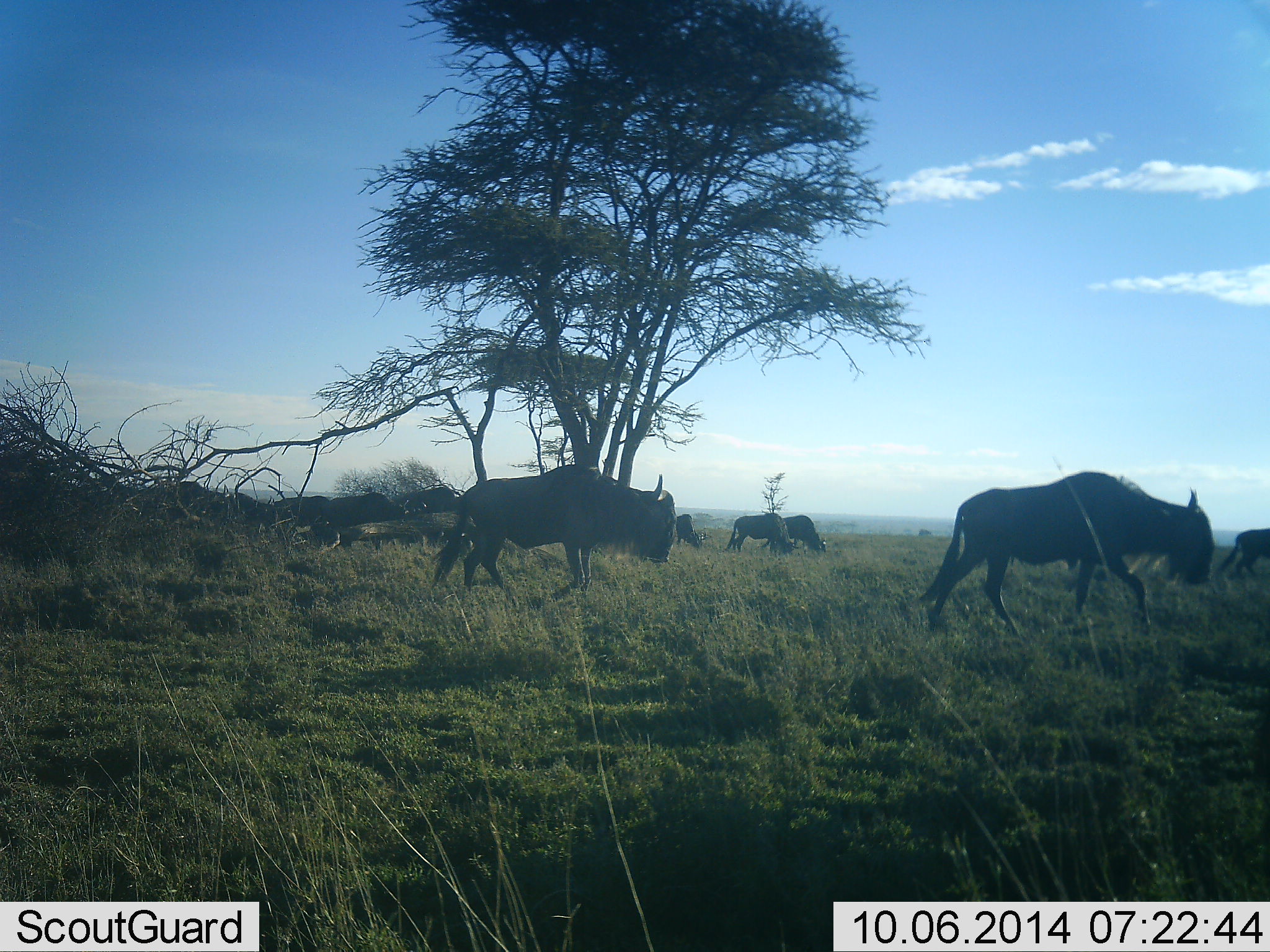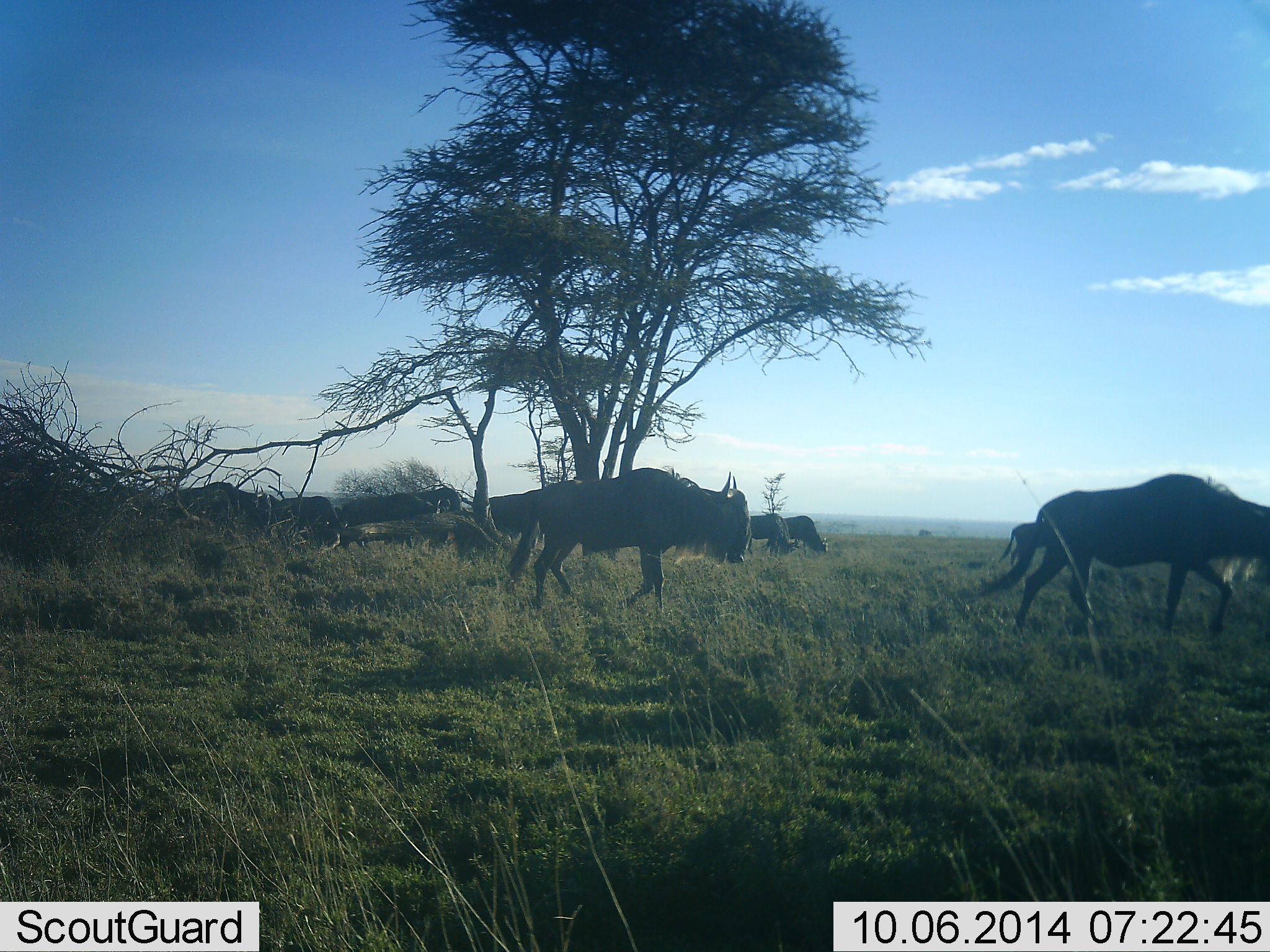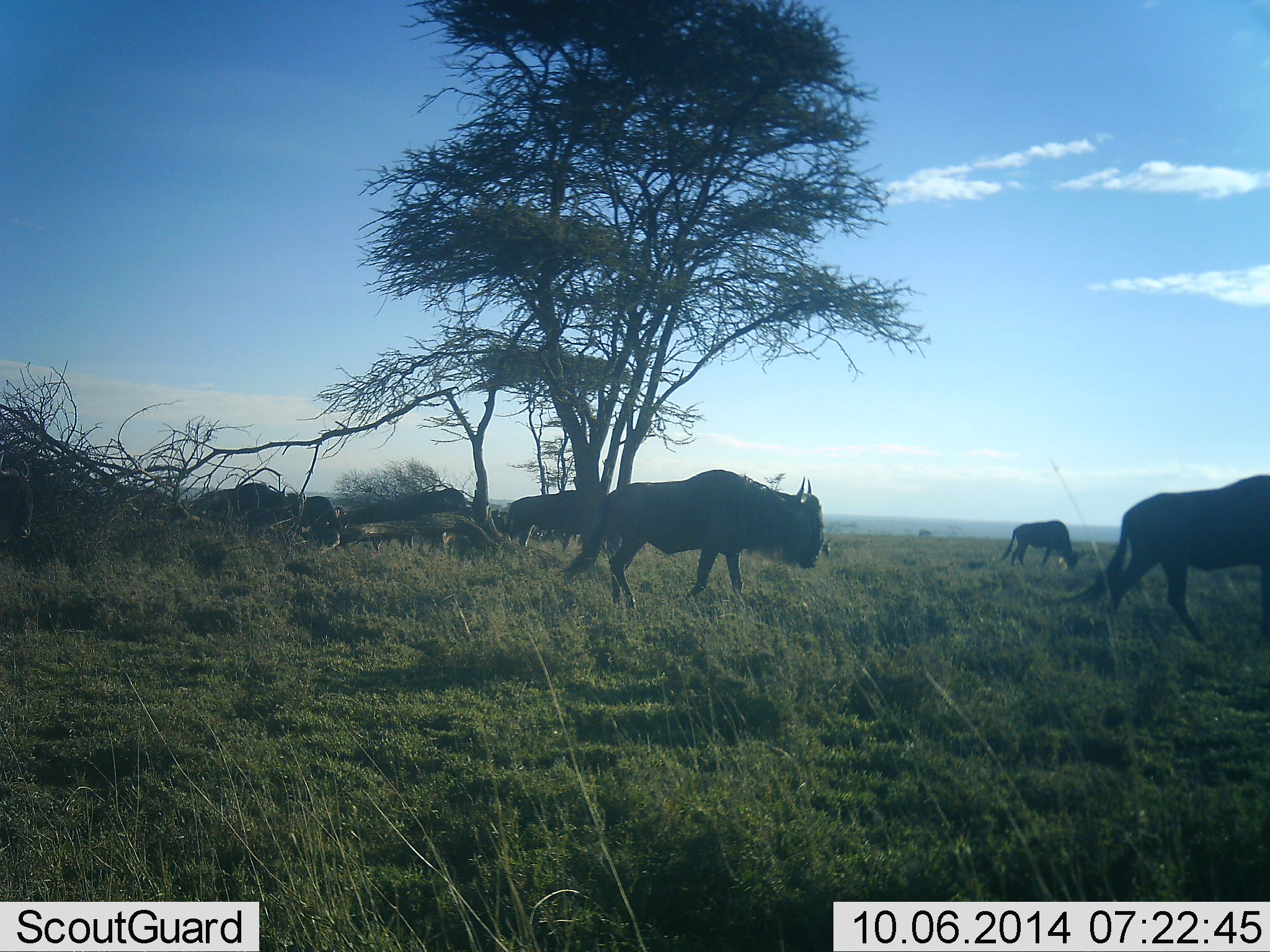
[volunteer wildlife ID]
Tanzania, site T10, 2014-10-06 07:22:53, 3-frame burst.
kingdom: Animalia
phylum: Chordata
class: Mammalia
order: Artiodactyla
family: Bovidae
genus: Connochaetes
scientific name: Connochaetes taurinus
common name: blue wildebeest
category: wildebeest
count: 11-50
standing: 30%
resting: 0%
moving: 90%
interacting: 10%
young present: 0%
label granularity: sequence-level